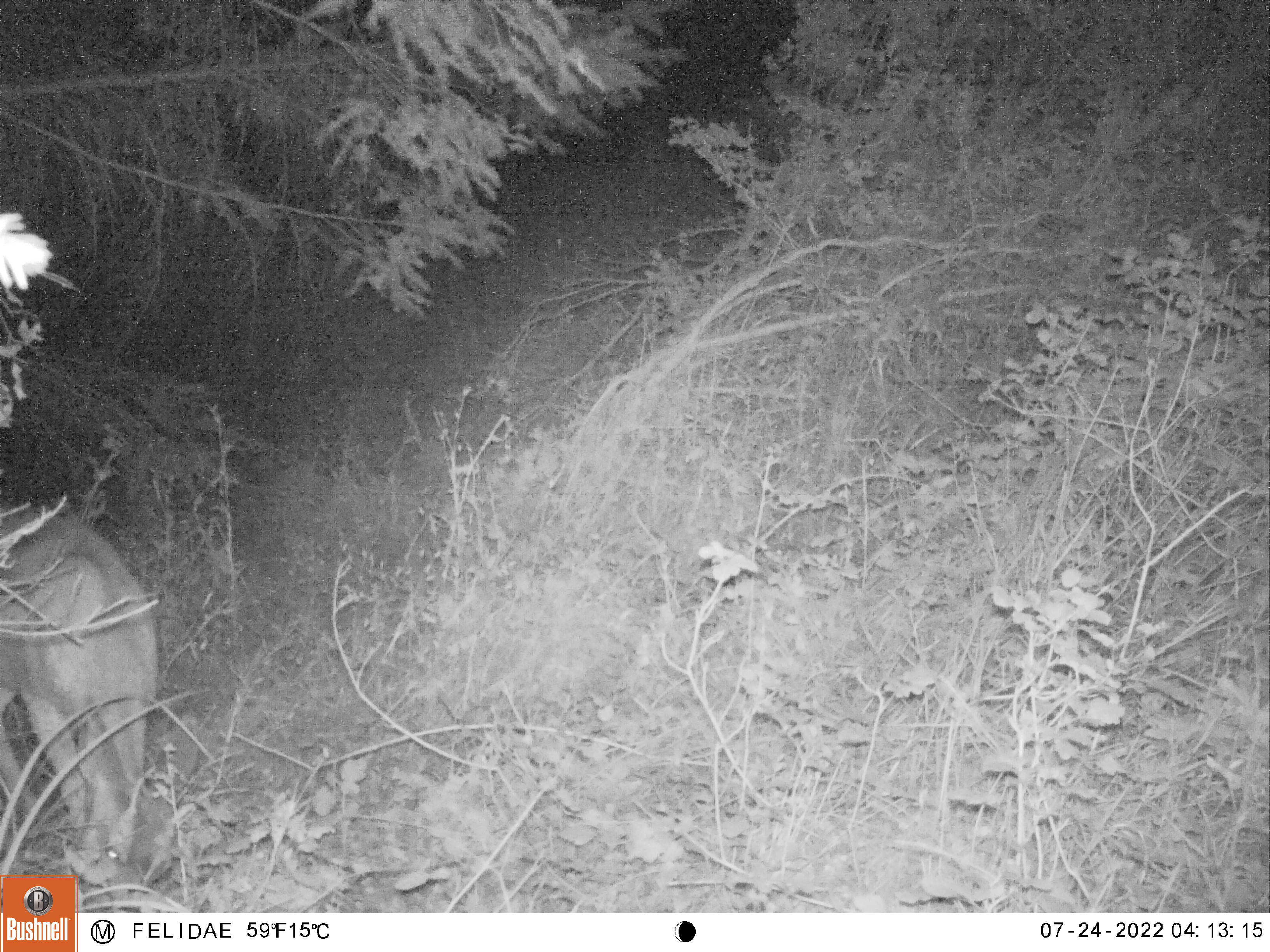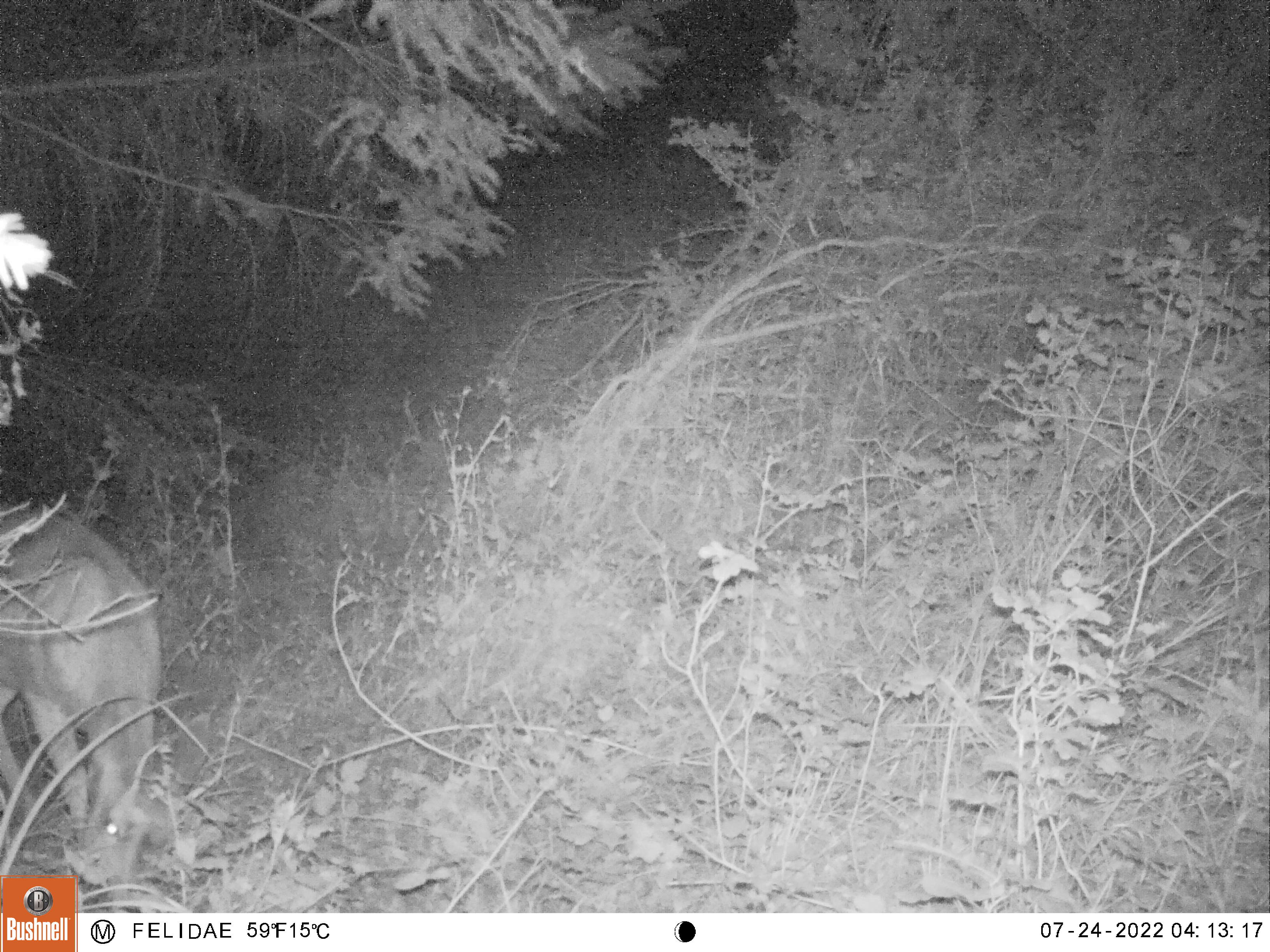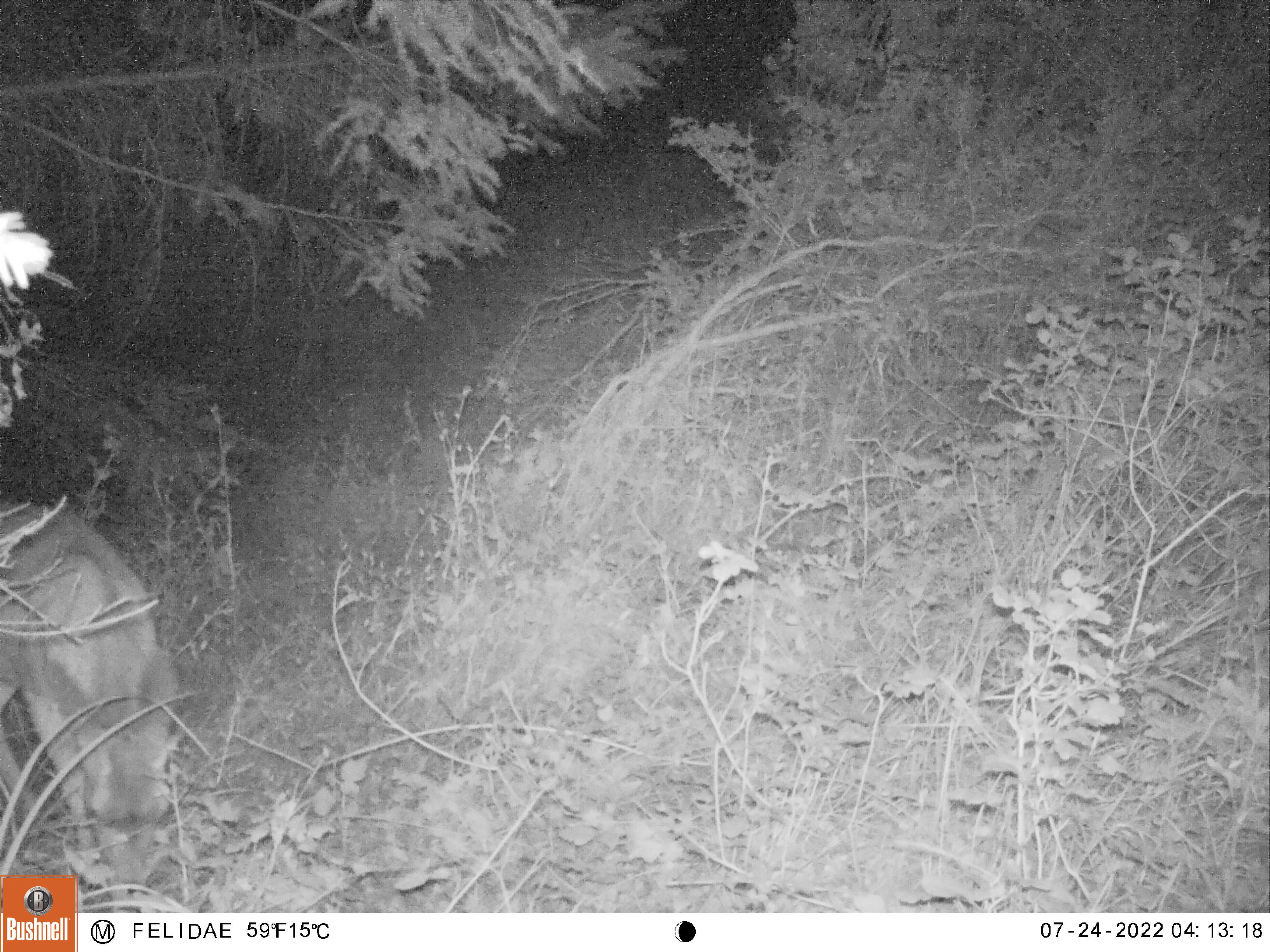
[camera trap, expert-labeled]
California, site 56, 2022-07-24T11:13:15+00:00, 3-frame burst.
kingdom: Animalia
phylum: Chordata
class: Mammalia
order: Artiodactyla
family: Cervidae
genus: Odocoileus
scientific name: Odocoileus hemionus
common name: mule deer